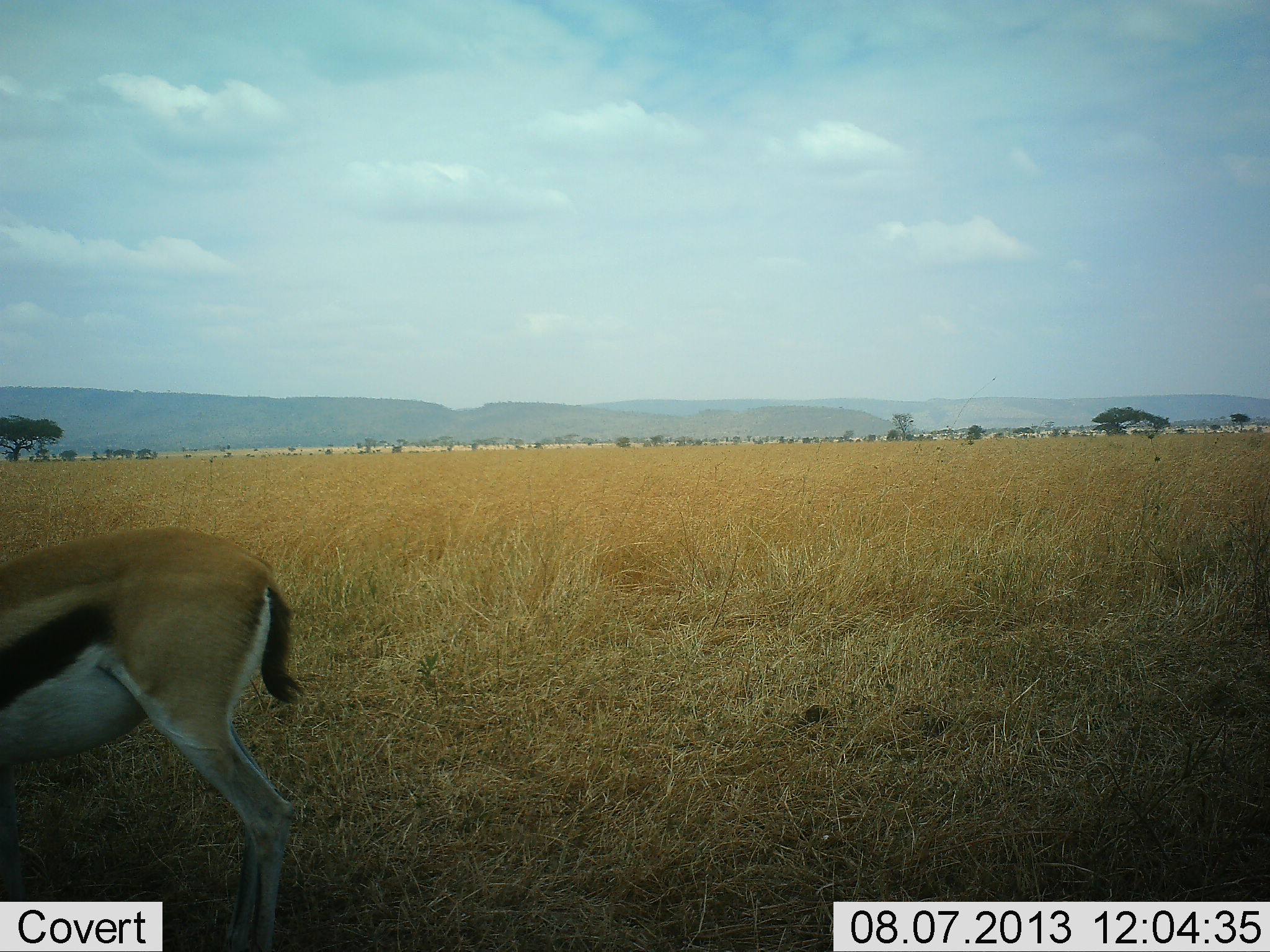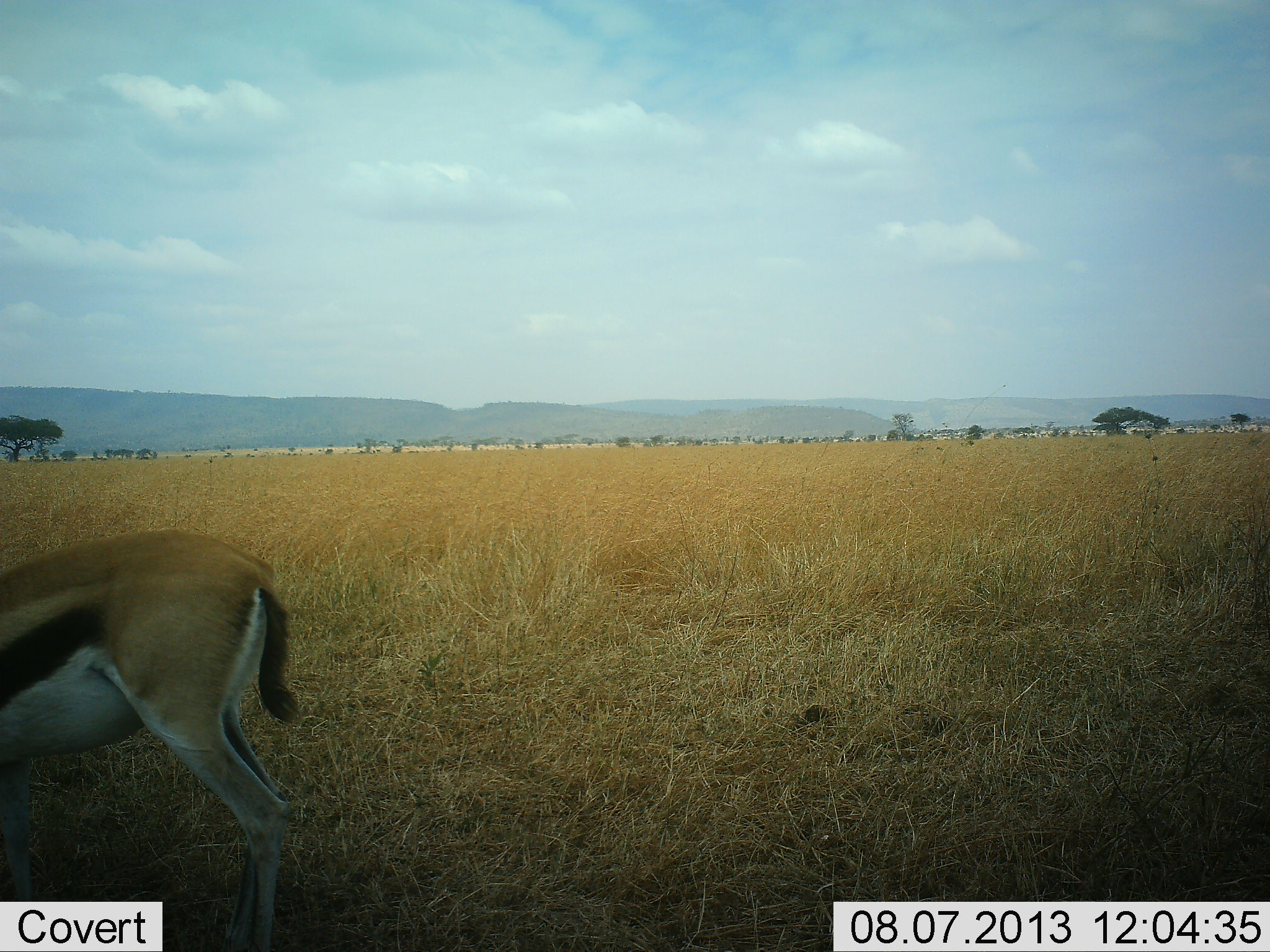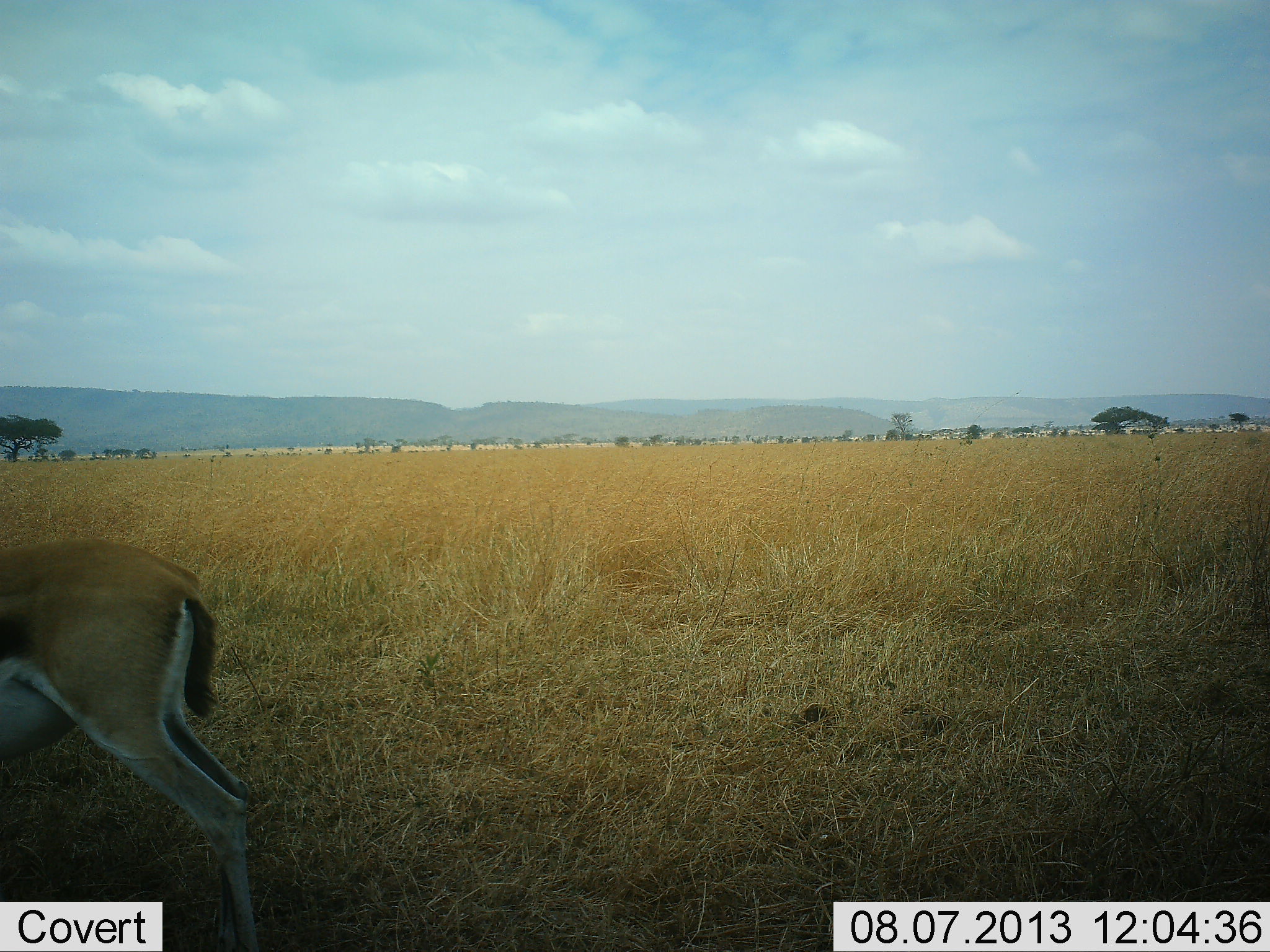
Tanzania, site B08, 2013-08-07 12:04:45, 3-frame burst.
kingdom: Animalia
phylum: Chordata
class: Mammalia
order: Artiodactyla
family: Bovidae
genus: Eudorcas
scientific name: Eudorcas thomsonii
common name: thomson's gazelle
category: gazellethomsons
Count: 1.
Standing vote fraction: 70%.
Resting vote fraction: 0%.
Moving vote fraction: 20%.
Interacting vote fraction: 0%.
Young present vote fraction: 0%.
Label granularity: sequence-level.